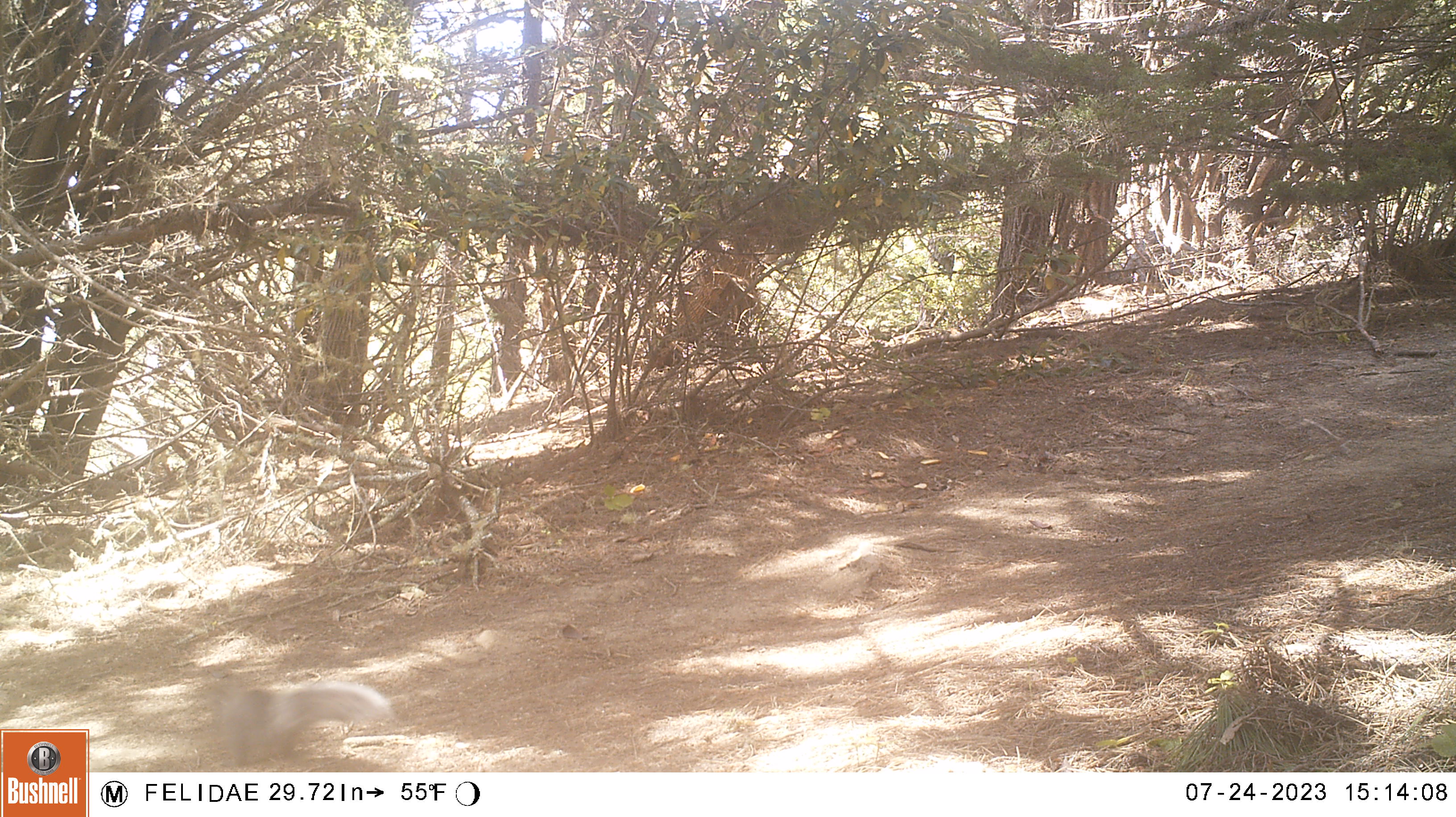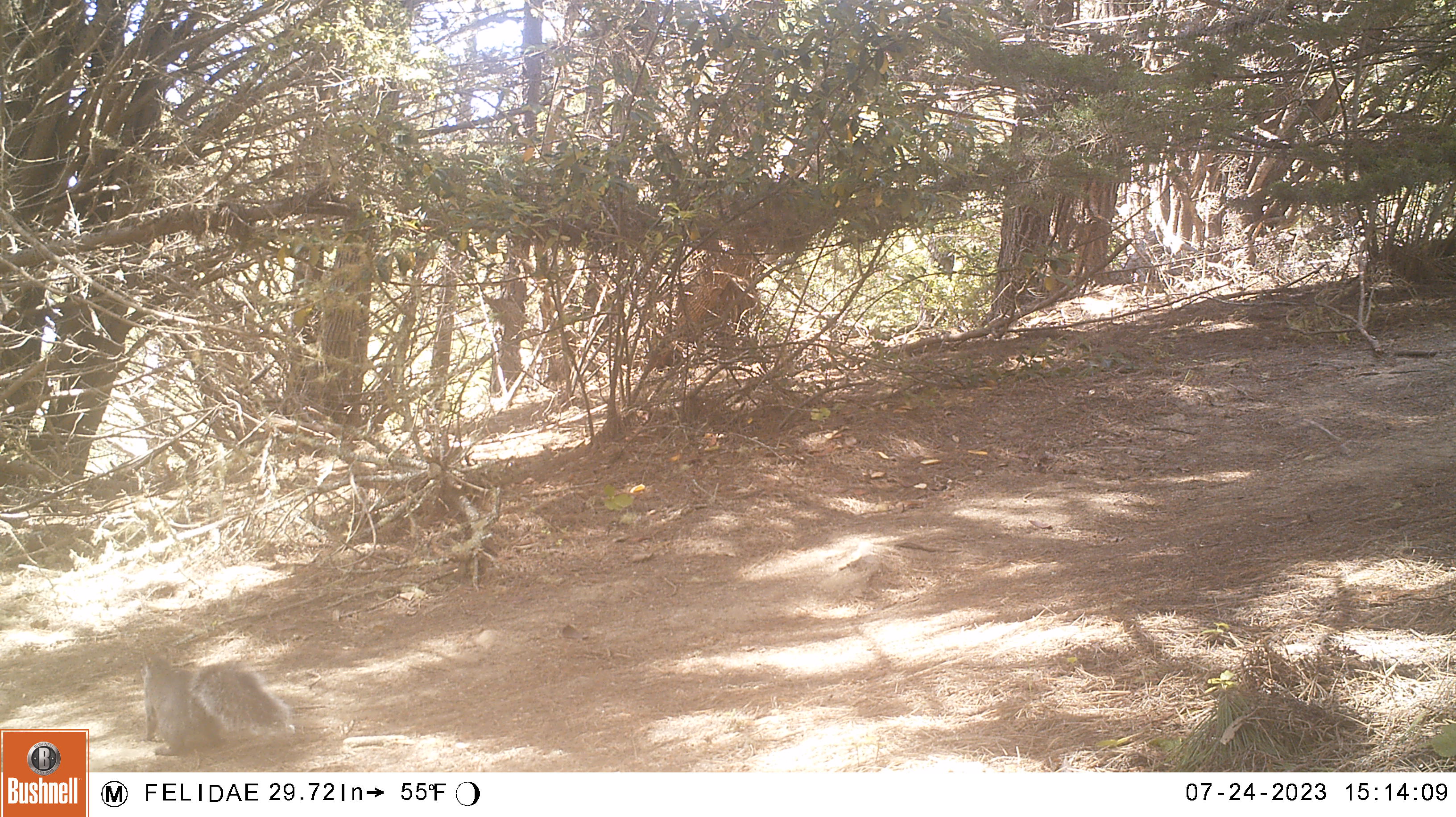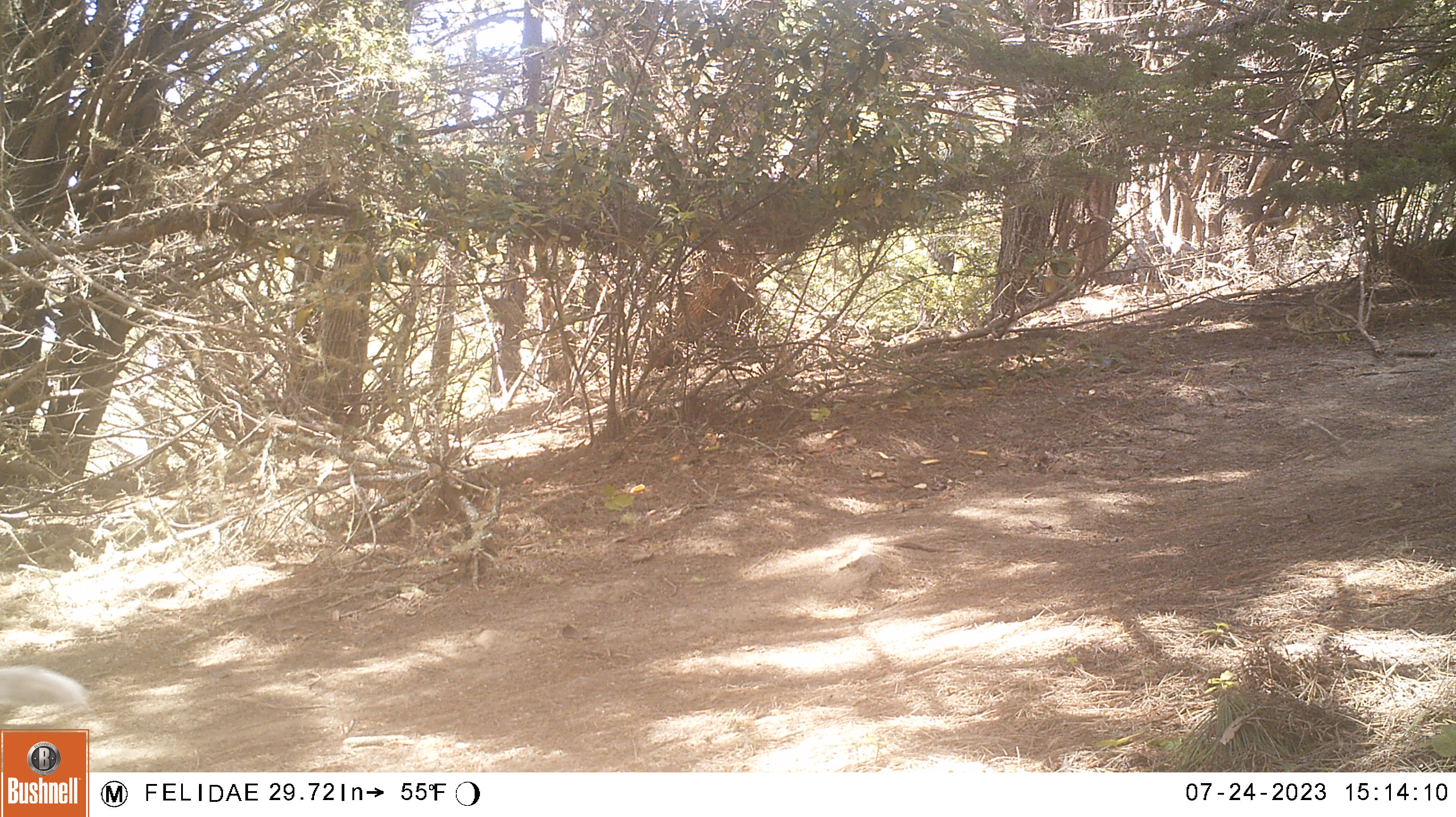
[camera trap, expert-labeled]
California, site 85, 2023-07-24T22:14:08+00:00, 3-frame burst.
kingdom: Animalia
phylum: Chordata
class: Mammalia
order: Rodentia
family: Sciuridae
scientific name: Sciuridae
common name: squirrel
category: unknown squirrel